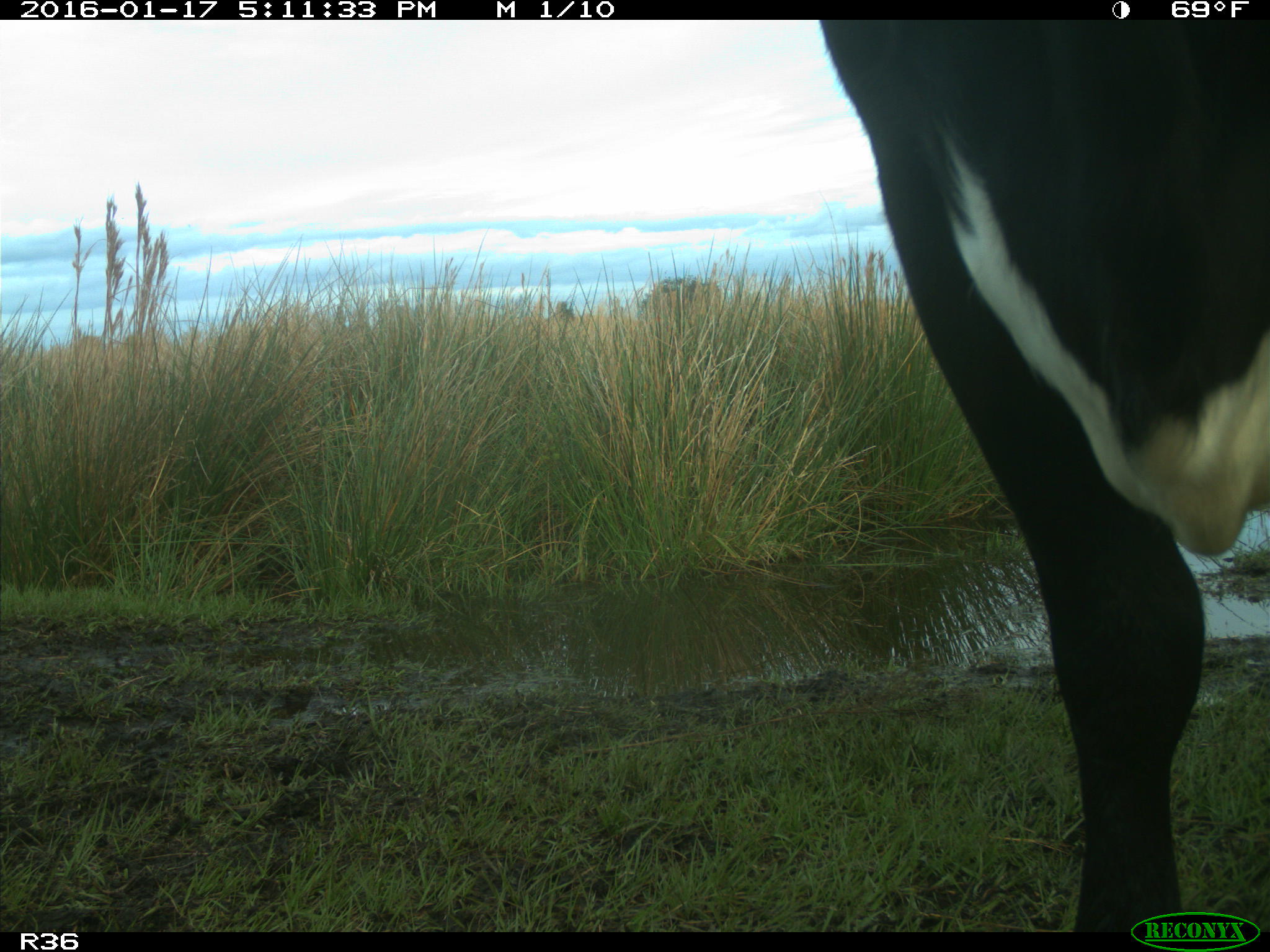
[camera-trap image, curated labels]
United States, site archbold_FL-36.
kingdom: Animalia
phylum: Chordata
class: Mammalia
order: Artiodactyla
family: Bovidae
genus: Bos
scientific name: Bos taurus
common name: domestic cow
Bos taurus (domestic cow).